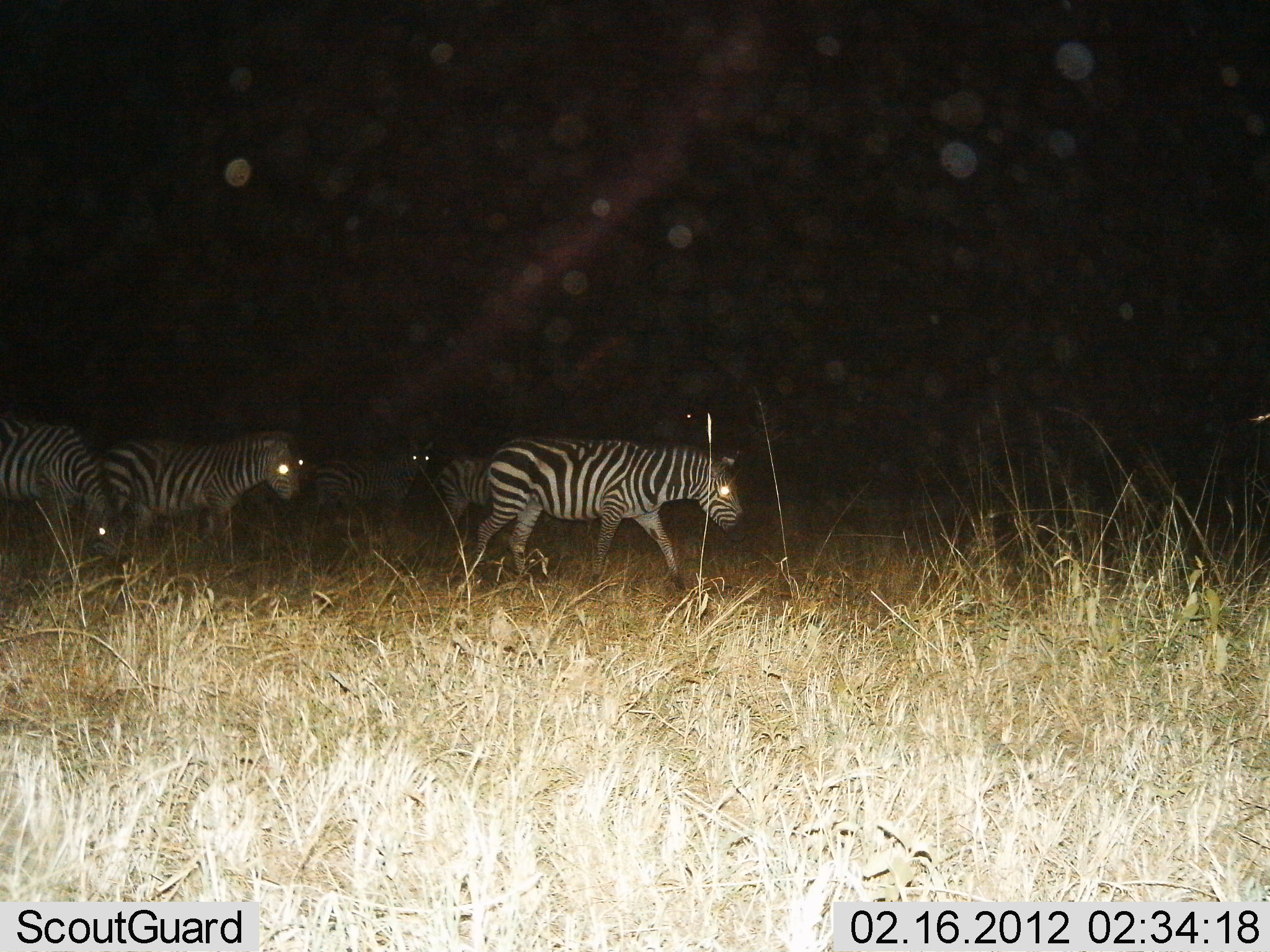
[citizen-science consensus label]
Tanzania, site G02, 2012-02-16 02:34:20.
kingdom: Animalia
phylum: Chordata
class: Mammalia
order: Perissodactyla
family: Equidae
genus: Equus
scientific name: Equus quagga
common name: plains zebra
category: zebra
Zebra (plains zebra) (Equus quagga), count 5. Behavior (volunteer vote fractions): standing 29%, resting 0%, moving 86%, interacting 0%. Young present (vote fraction): 0%. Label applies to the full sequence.